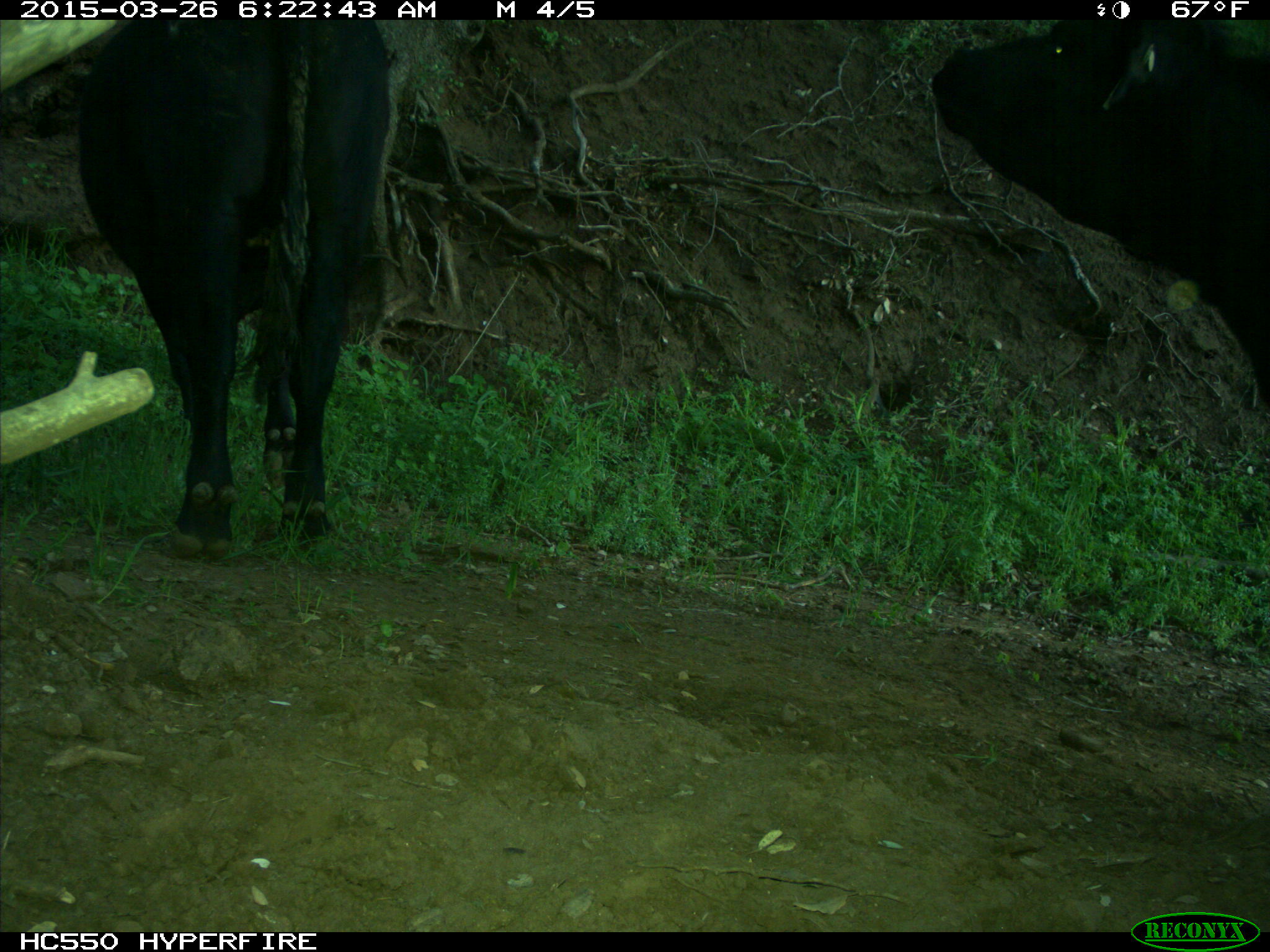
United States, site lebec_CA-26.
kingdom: Animalia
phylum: Chordata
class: Mammalia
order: Artiodactyla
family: Bovidae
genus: Bos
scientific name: Bos taurus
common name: domestic cow